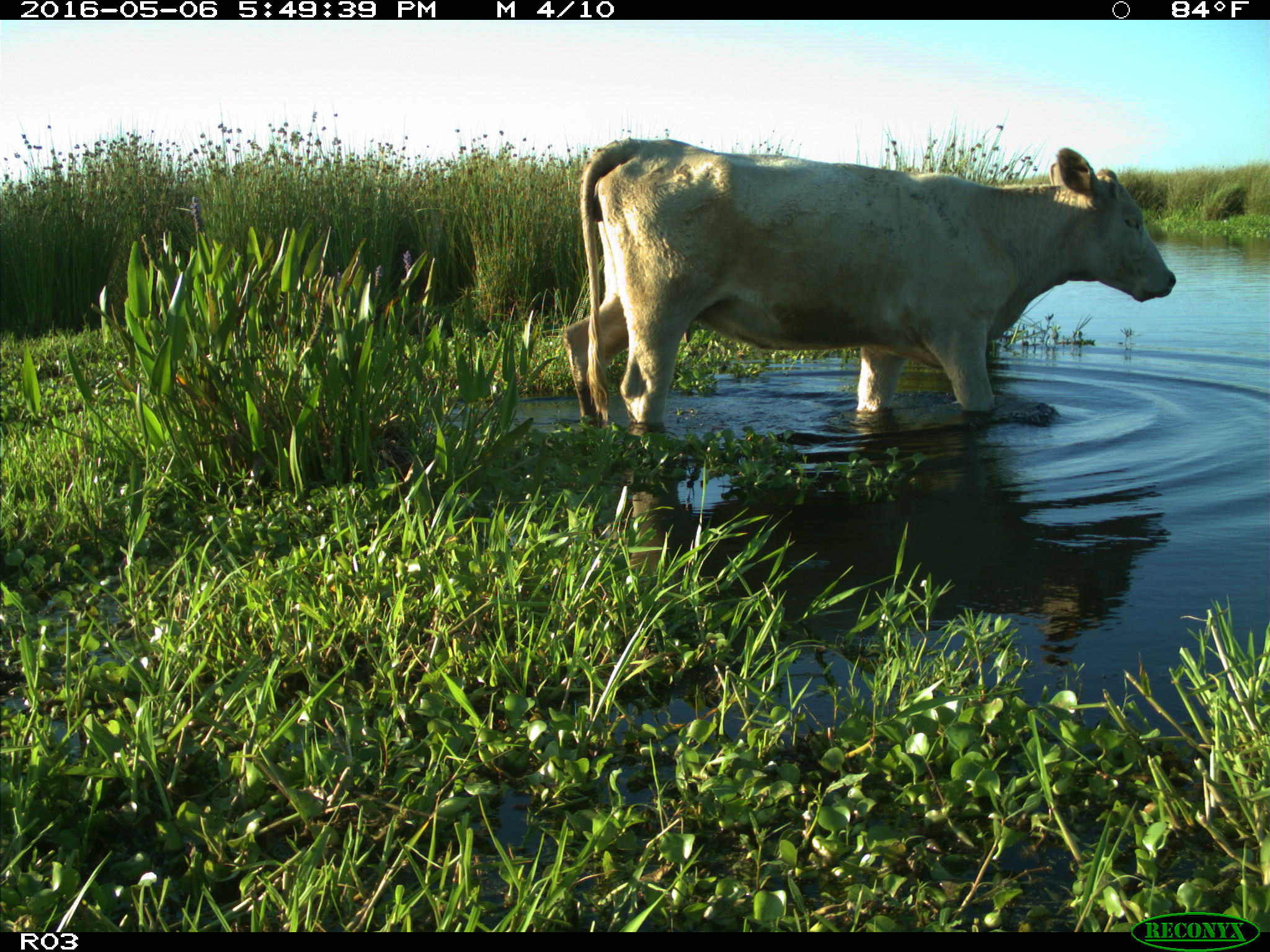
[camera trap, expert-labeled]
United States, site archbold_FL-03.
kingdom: Animalia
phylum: Chordata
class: Mammalia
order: Artiodactyla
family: Bovidae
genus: Bos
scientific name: Bos taurus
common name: domestic cow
Bos taurus (domestic cow).